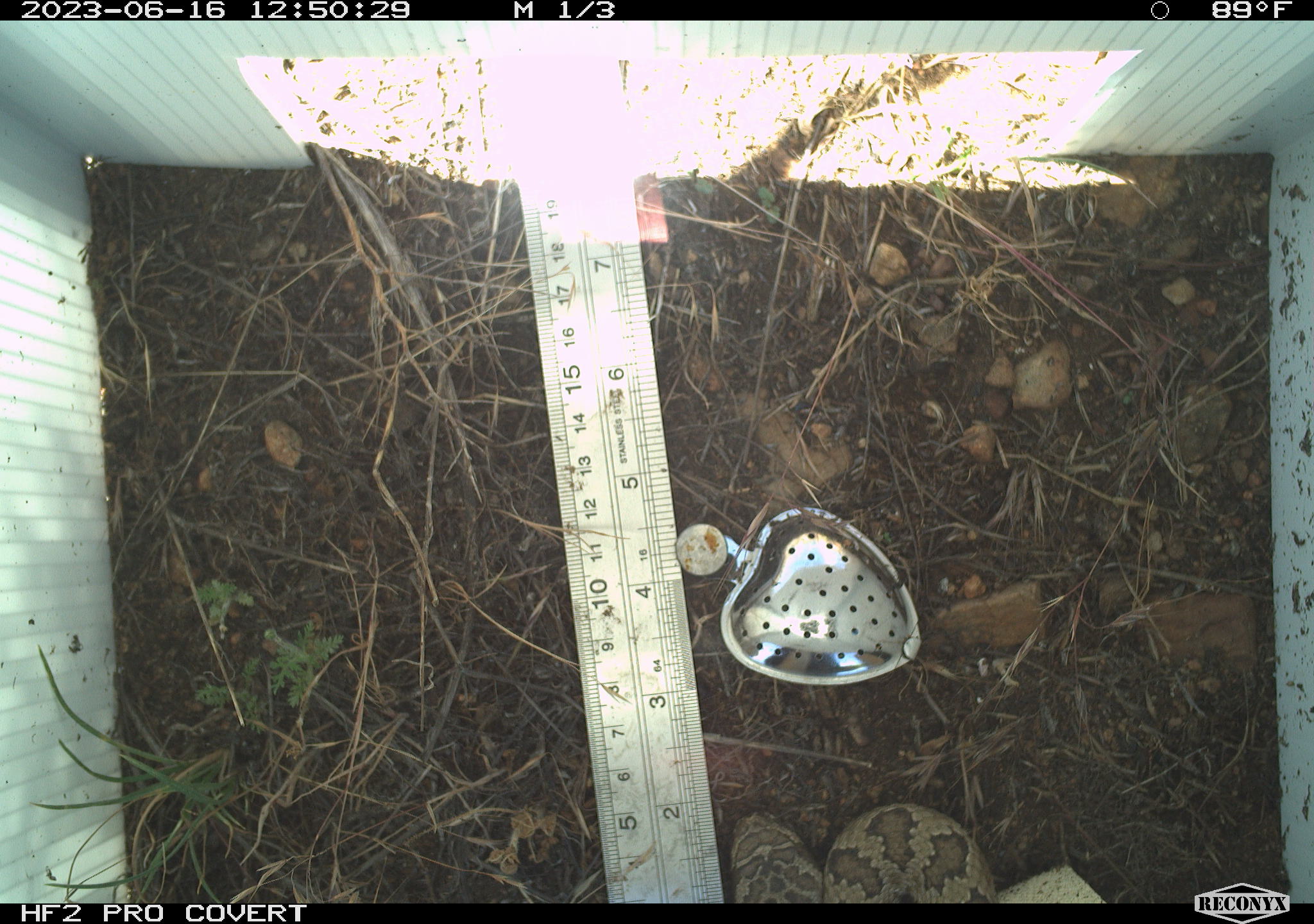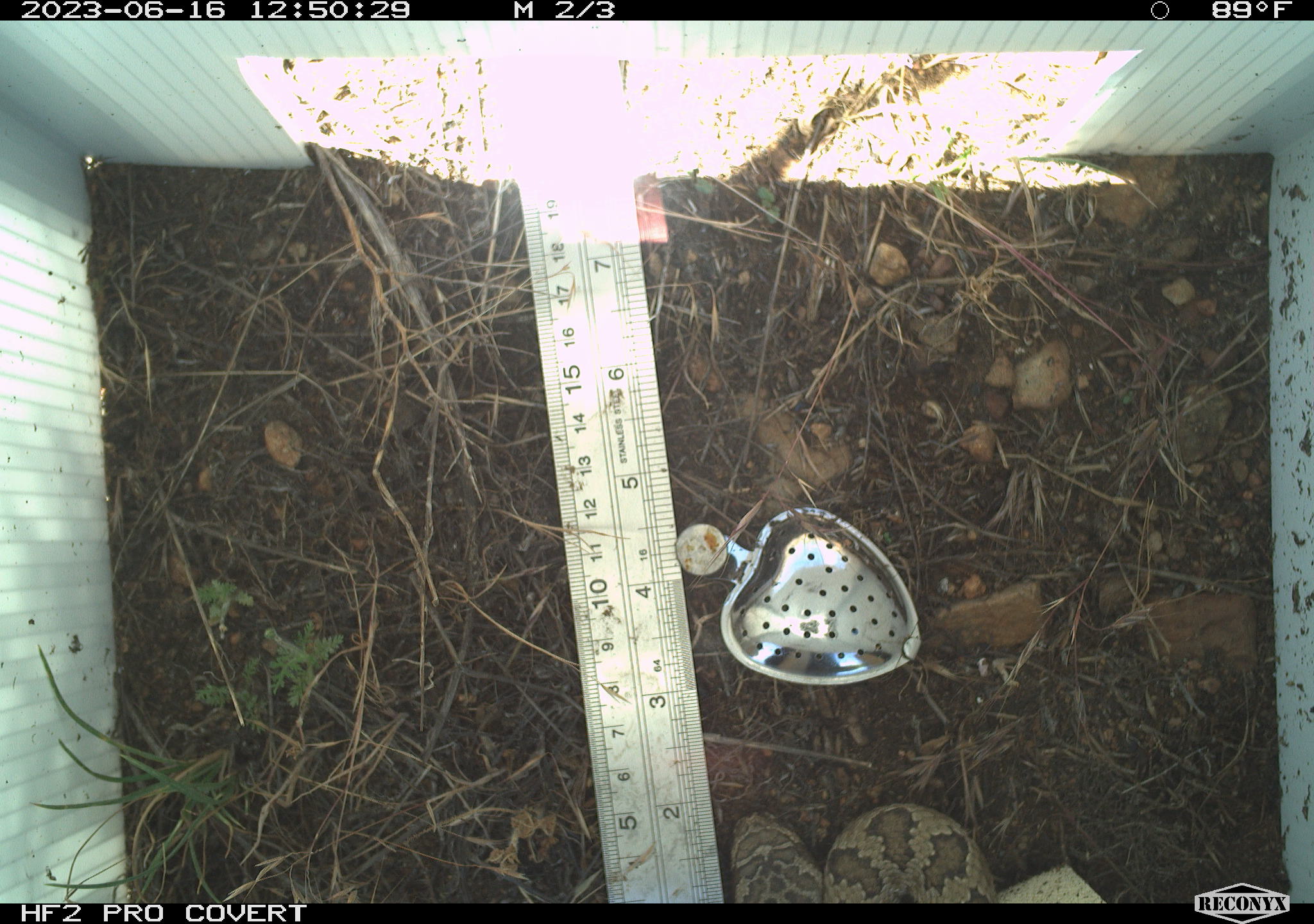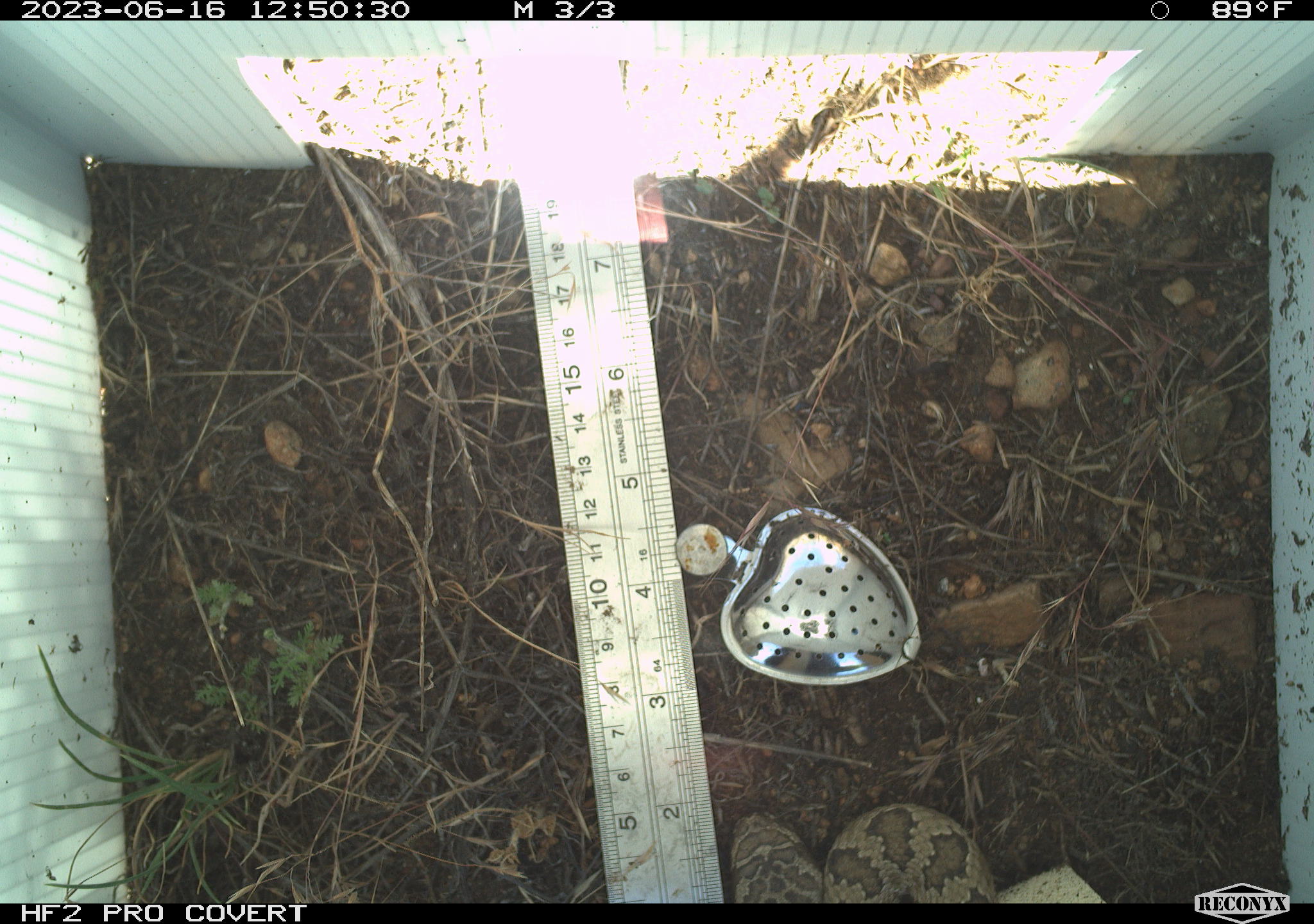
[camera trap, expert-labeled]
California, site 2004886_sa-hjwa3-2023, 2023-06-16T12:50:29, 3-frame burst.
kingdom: Animalia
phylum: Chordata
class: Reptilia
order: Squamata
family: Viperidae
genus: Crotalus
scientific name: Crotalus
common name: rattlers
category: crotalus species